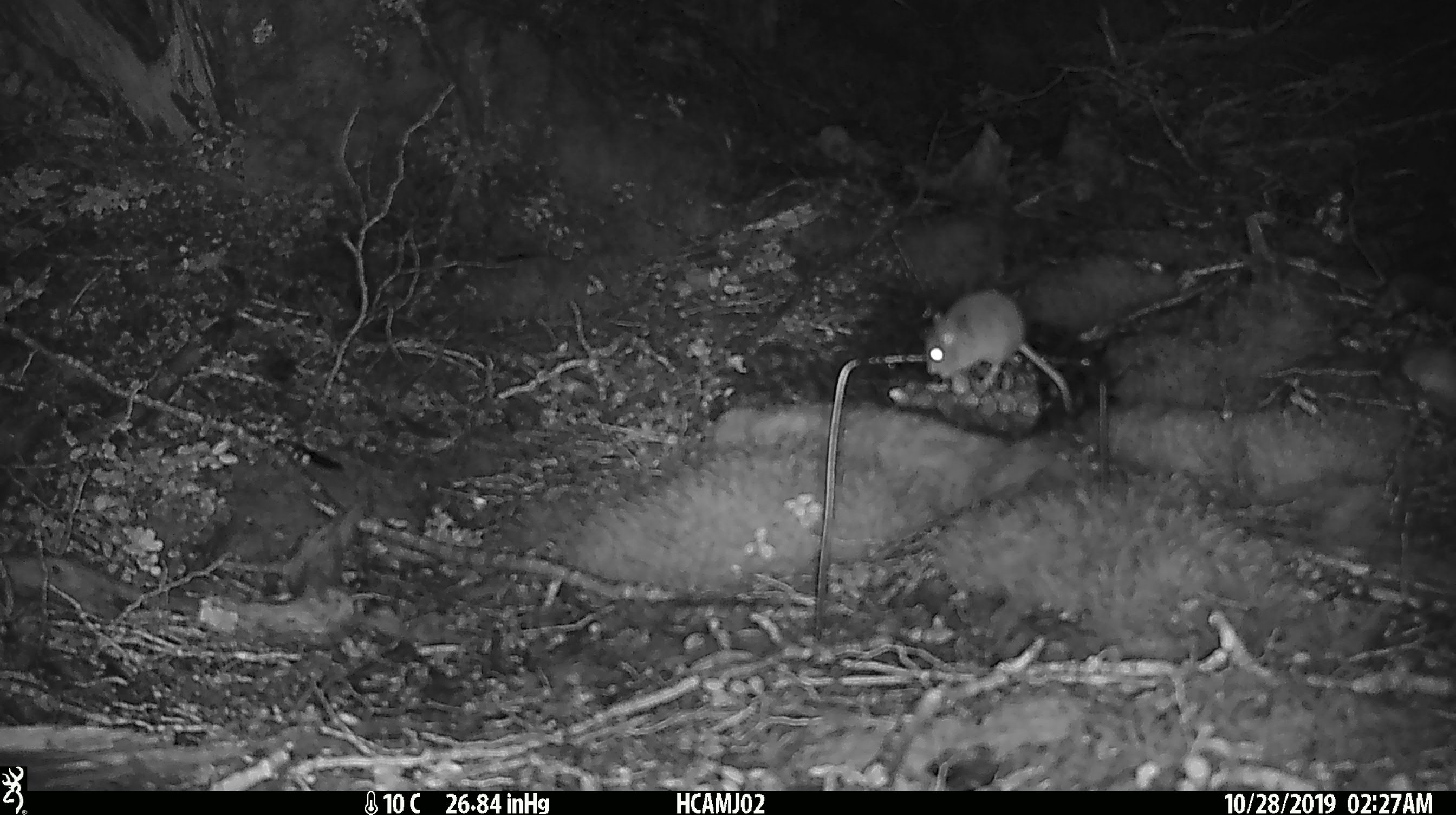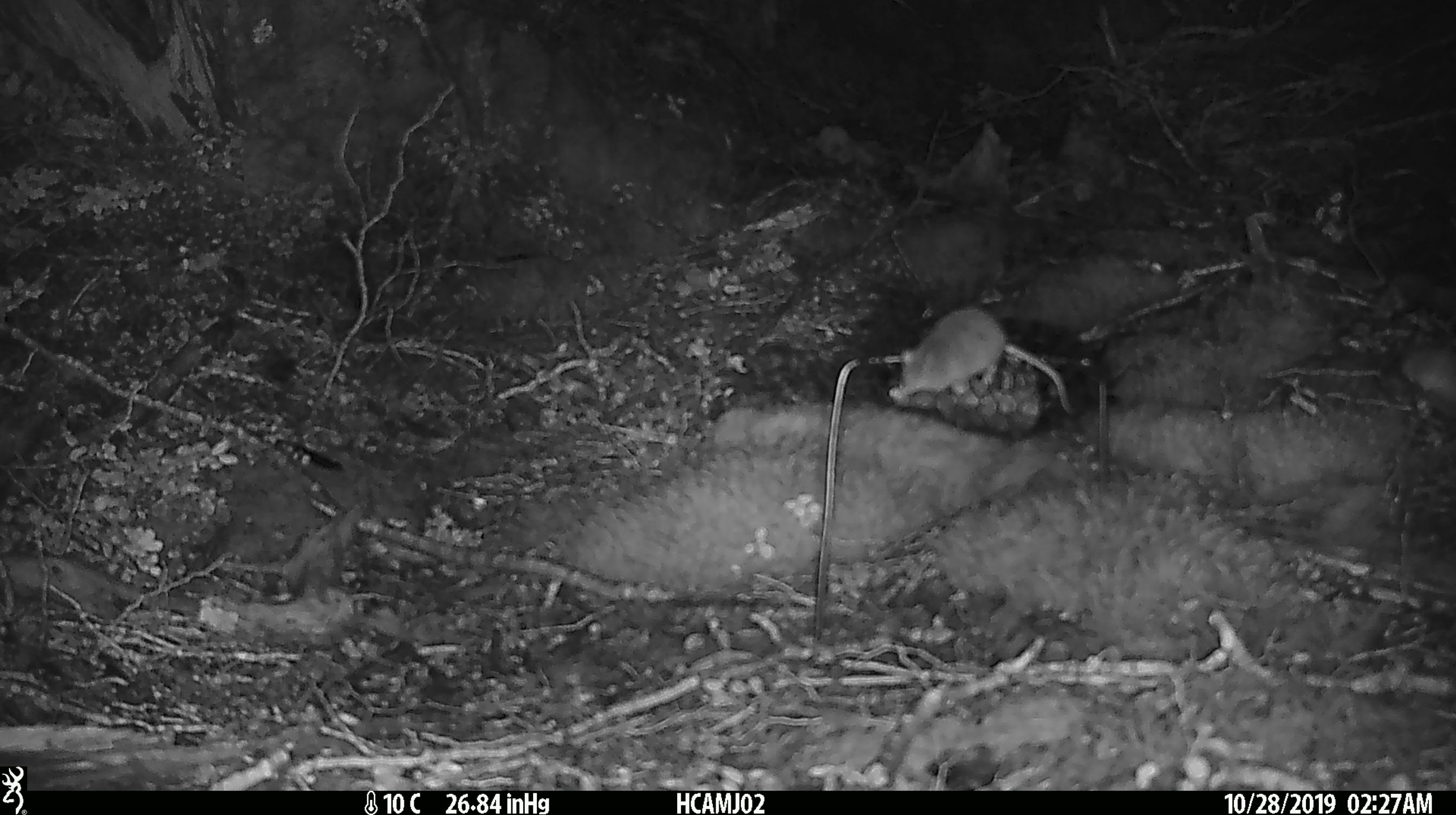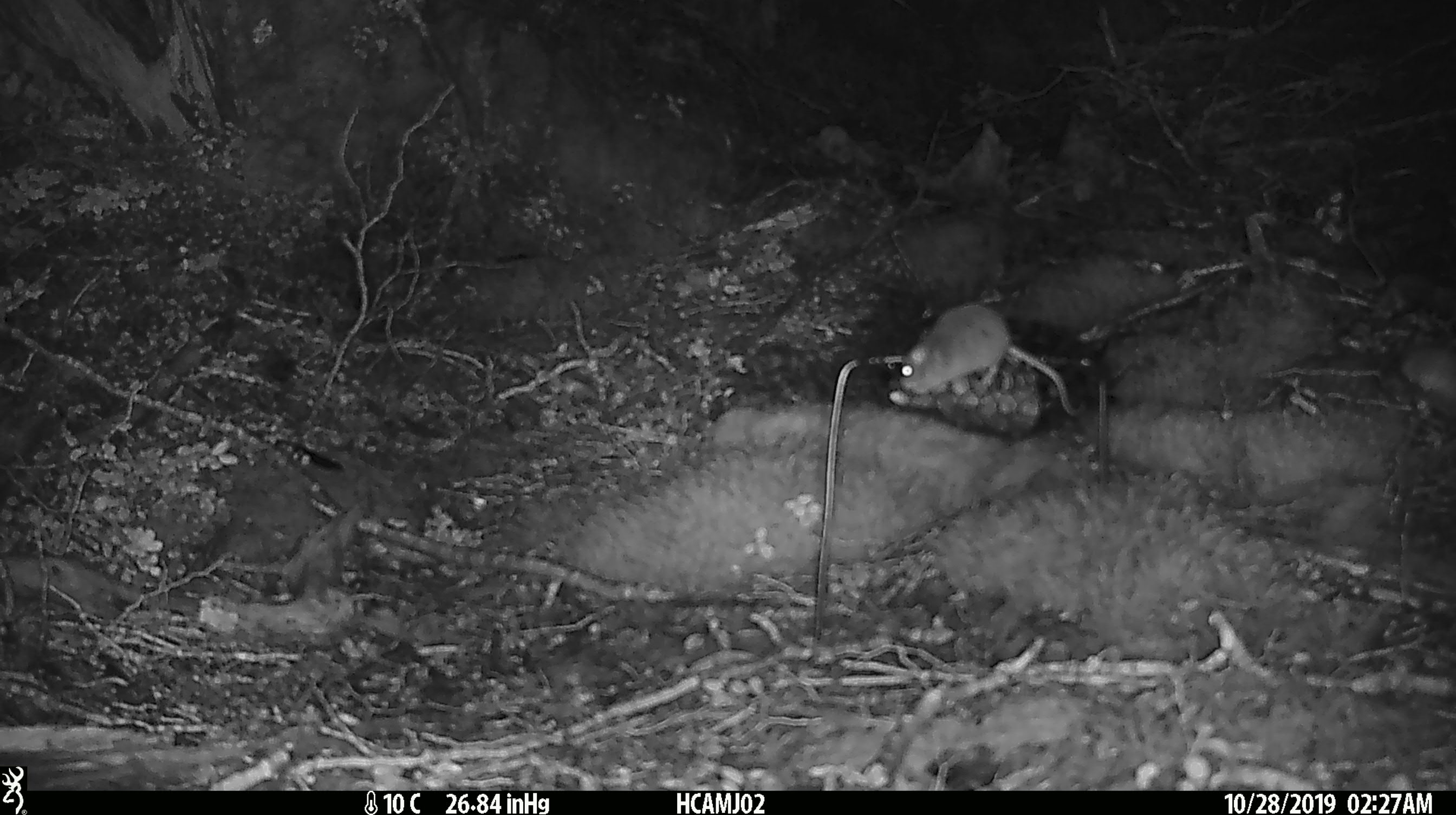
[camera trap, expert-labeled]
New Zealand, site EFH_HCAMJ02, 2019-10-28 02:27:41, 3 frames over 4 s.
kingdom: Animalia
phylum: Chordata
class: Mammalia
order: Rodentia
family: Muridae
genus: Mus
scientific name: Mus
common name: mouse